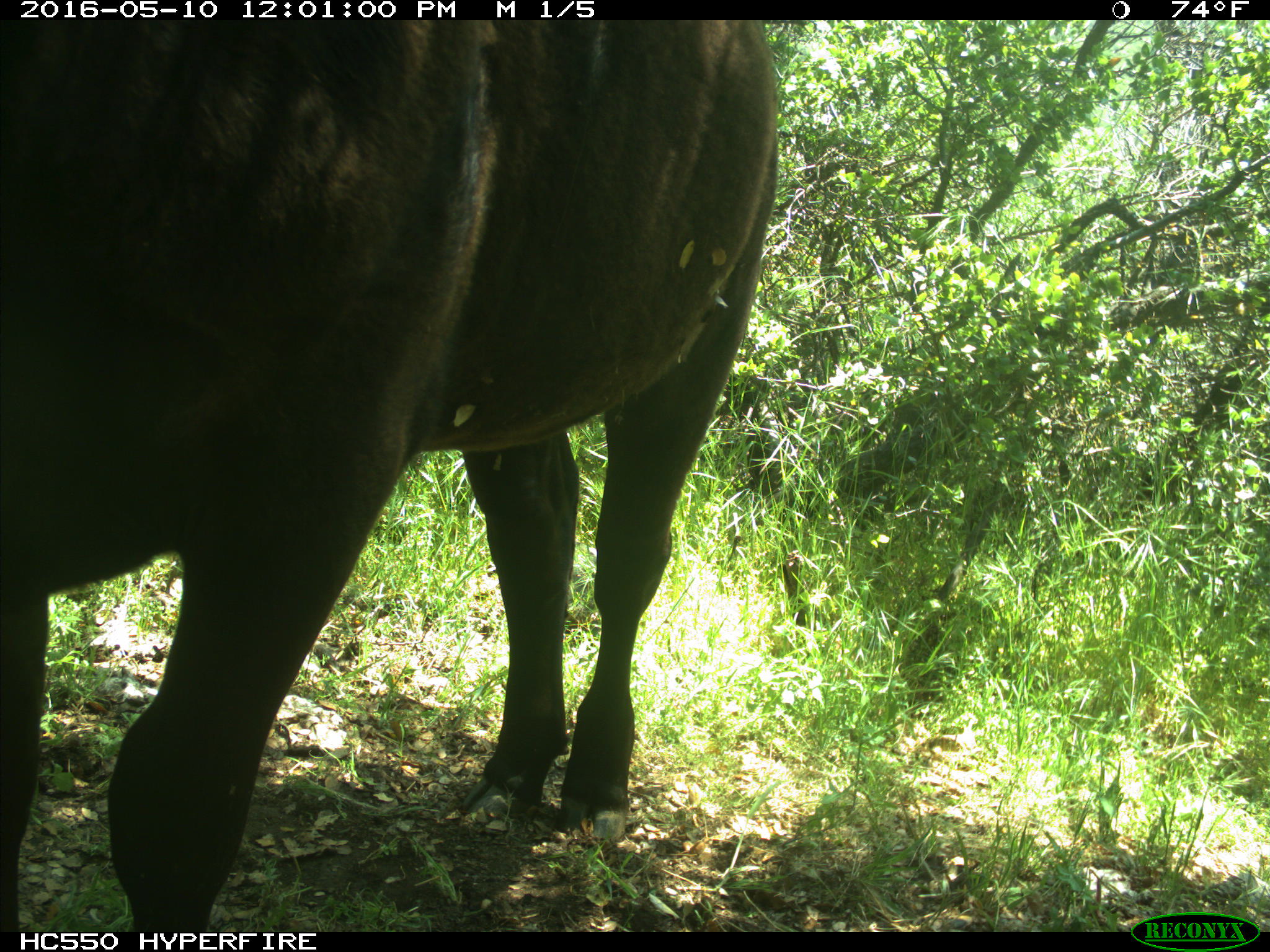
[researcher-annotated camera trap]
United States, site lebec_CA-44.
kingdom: Animalia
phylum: Chordata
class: Mammalia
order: Artiodactyla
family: Bovidae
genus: Bos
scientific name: Bos taurus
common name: domestic cow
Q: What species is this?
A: Bos taurus (domestic cow).